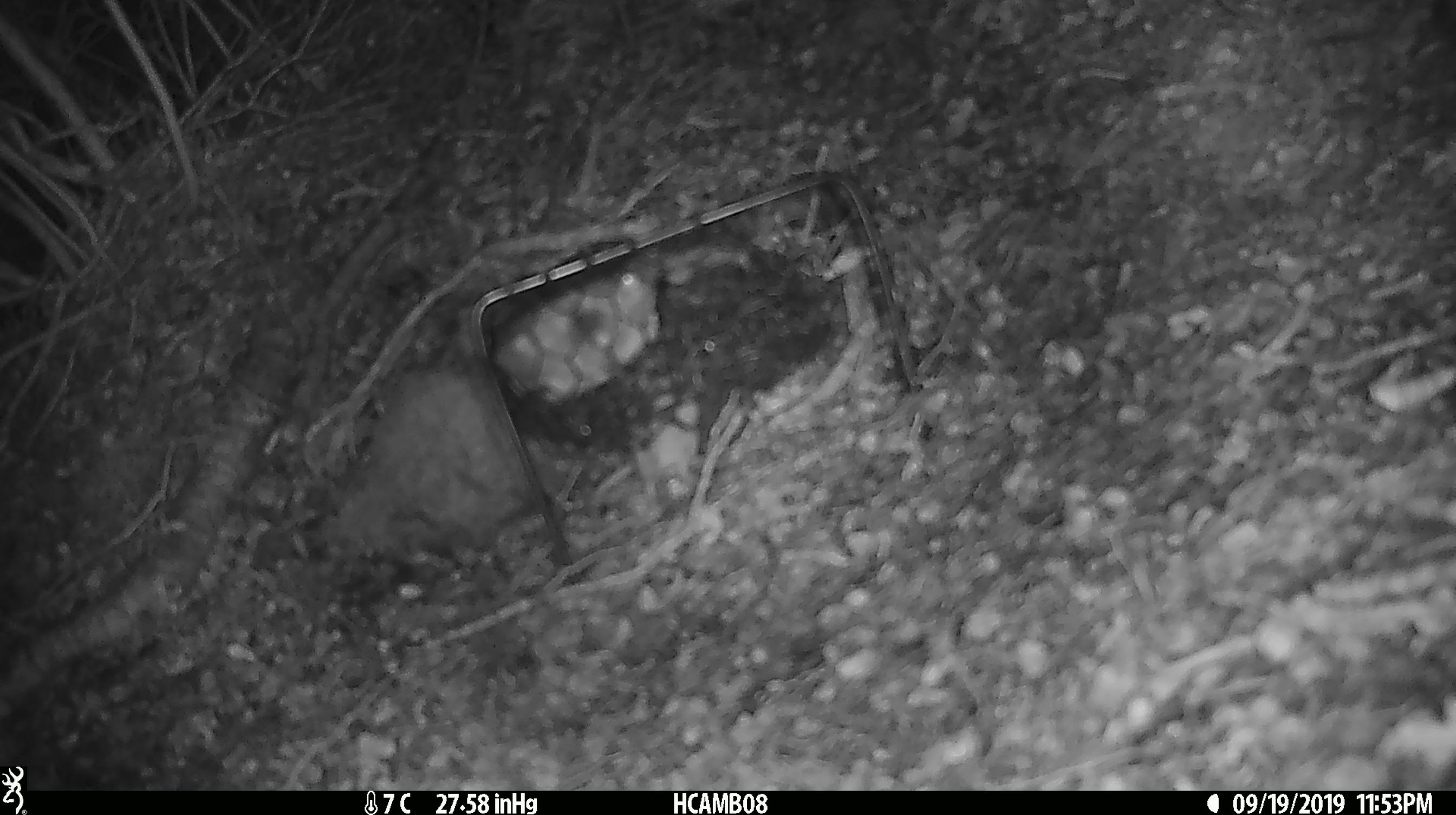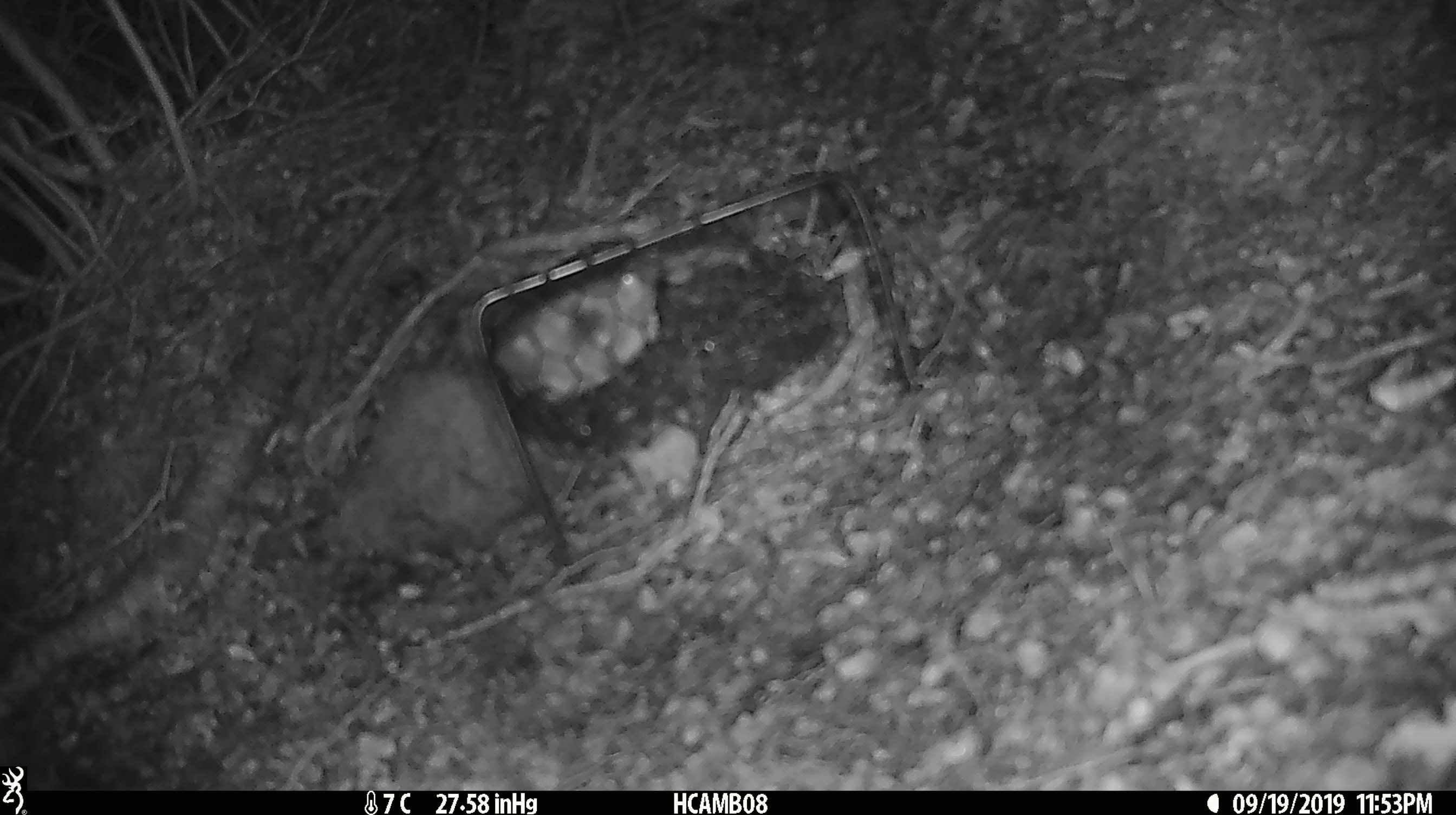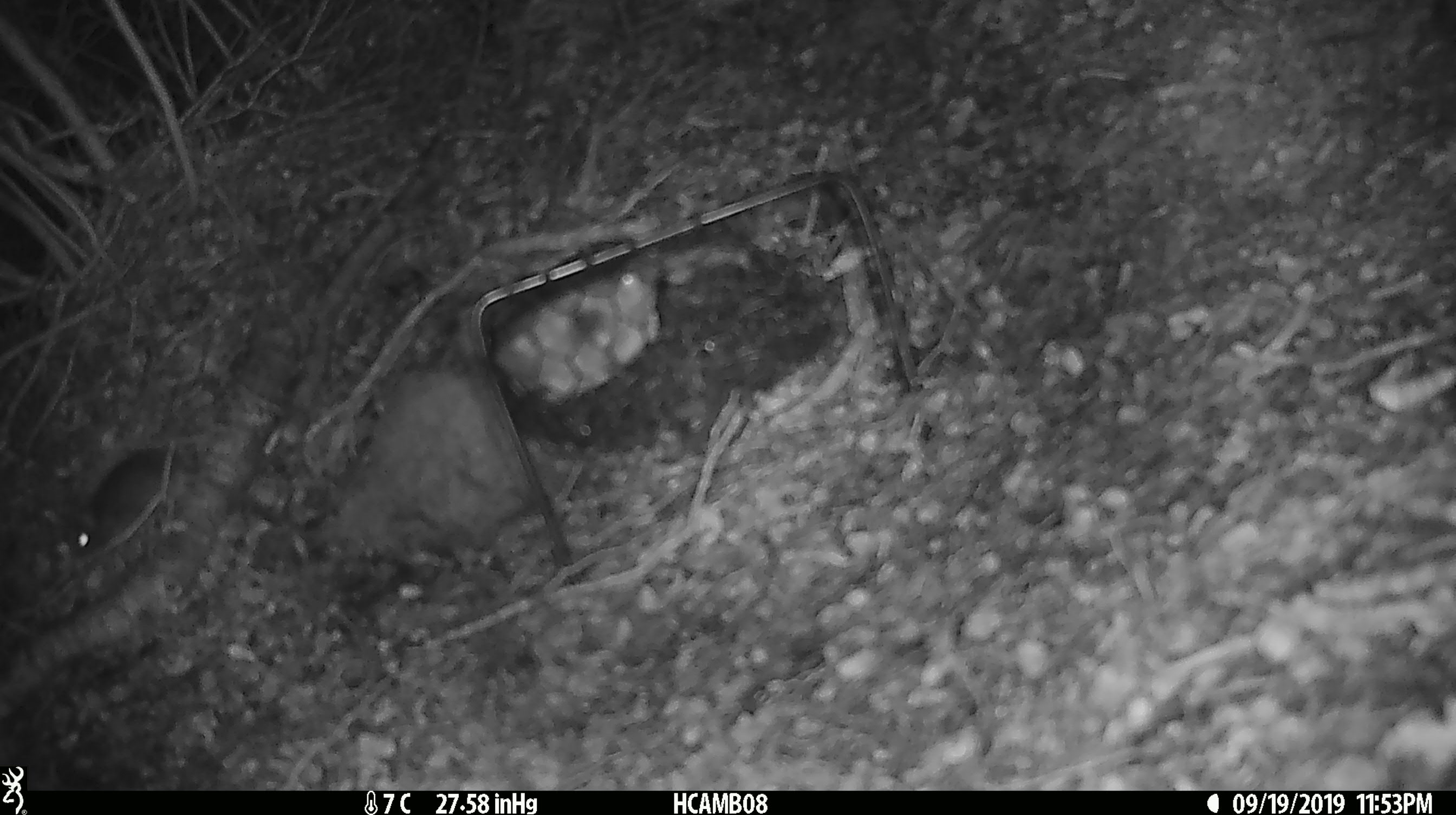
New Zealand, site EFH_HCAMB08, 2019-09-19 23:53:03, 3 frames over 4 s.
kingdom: Animalia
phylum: Chordata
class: Mammalia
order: Rodentia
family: Muridae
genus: Mus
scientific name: Mus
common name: mouse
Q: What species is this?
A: Mouse (Mus).